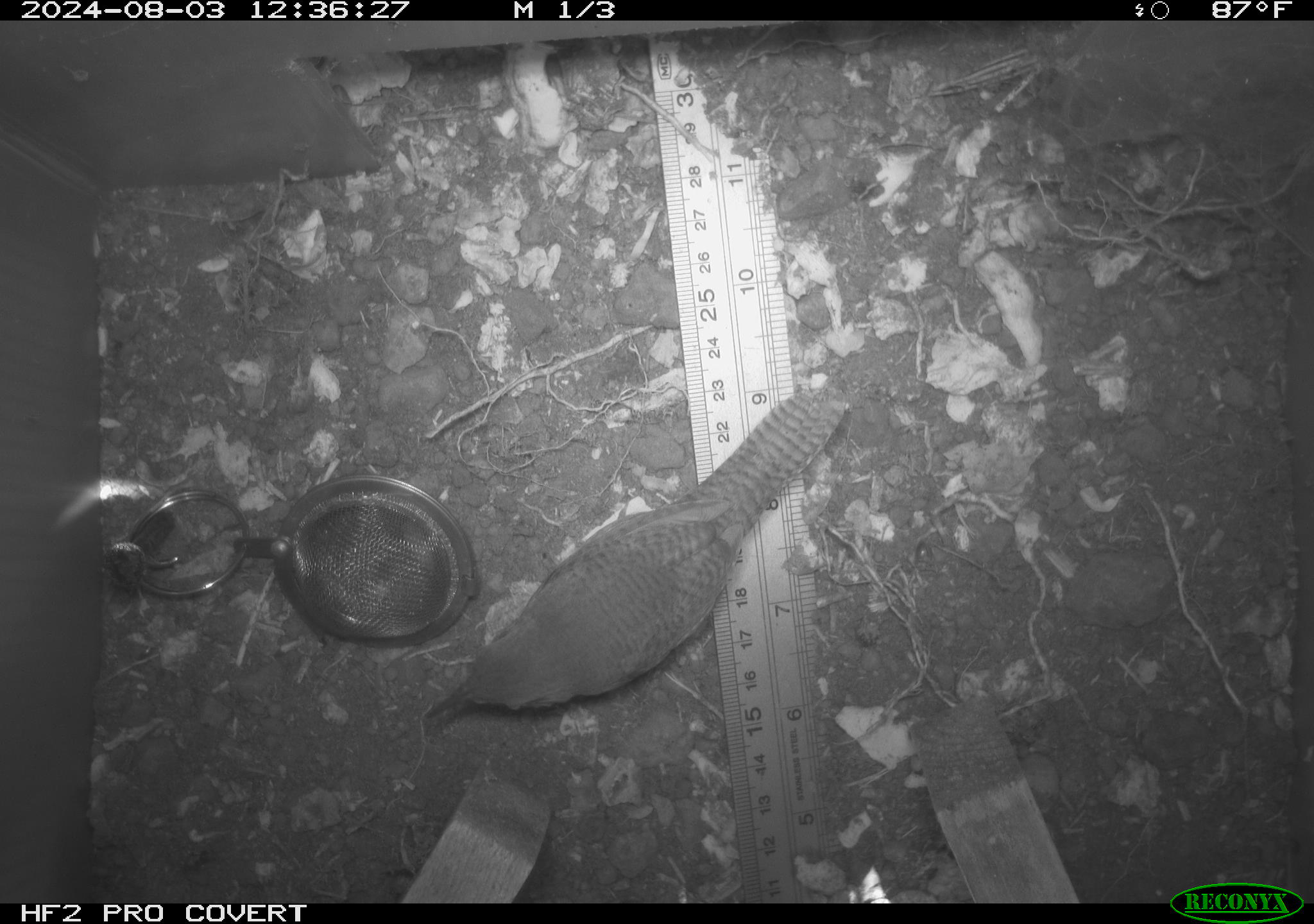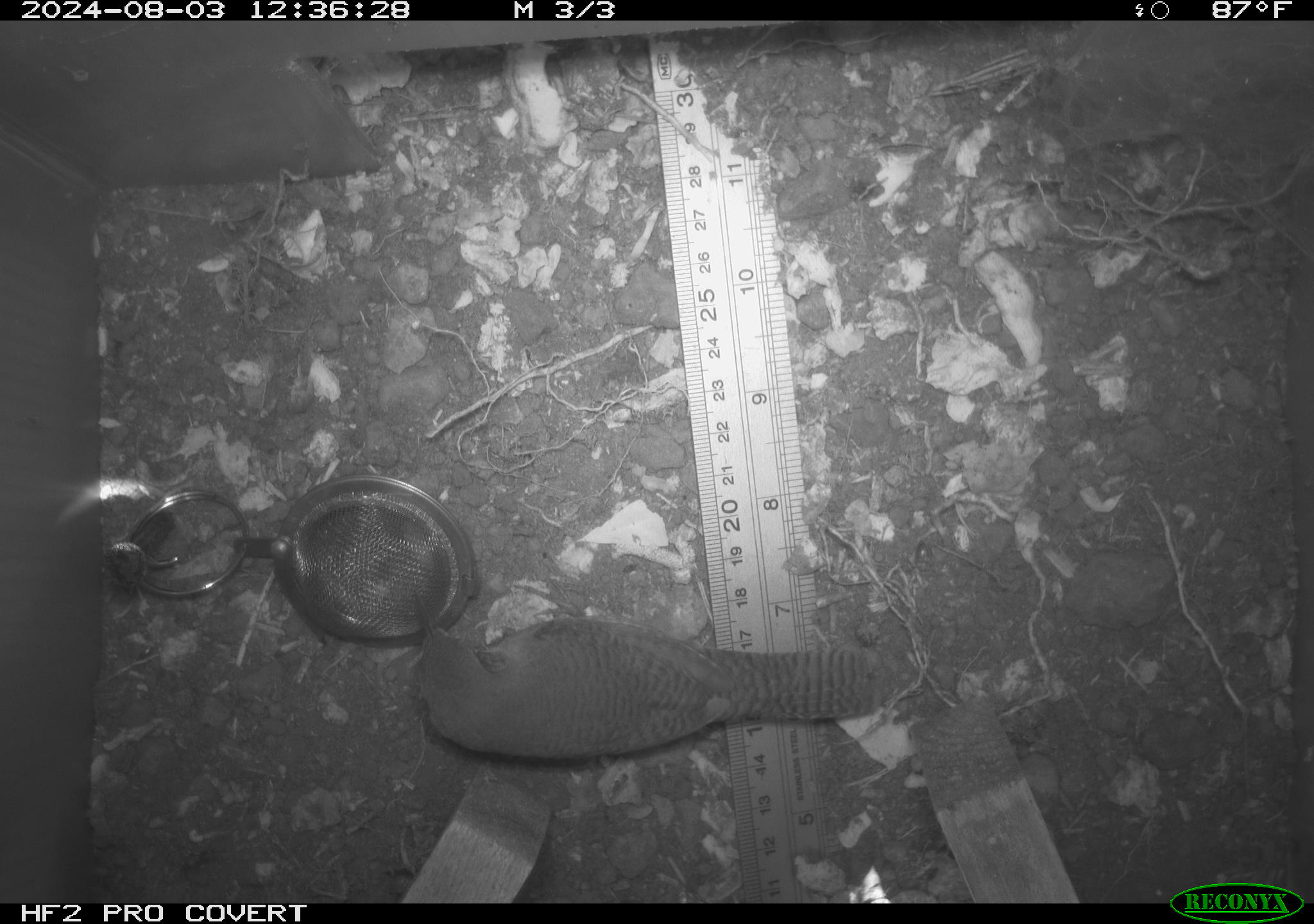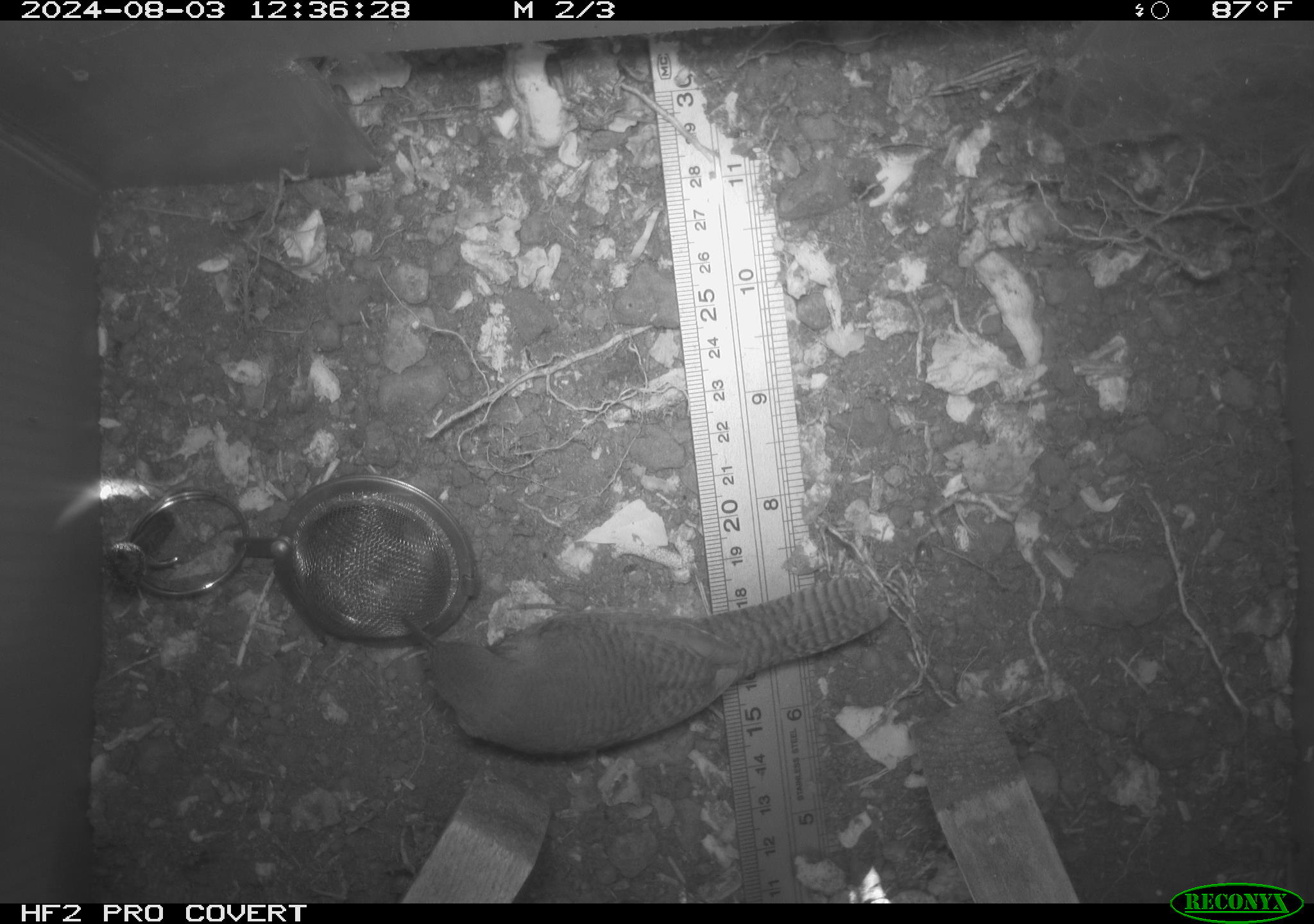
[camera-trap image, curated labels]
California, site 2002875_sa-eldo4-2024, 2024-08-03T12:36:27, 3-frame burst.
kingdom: Animalia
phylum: Chordata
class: Aves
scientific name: Aves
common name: bird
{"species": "bird (Aves)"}